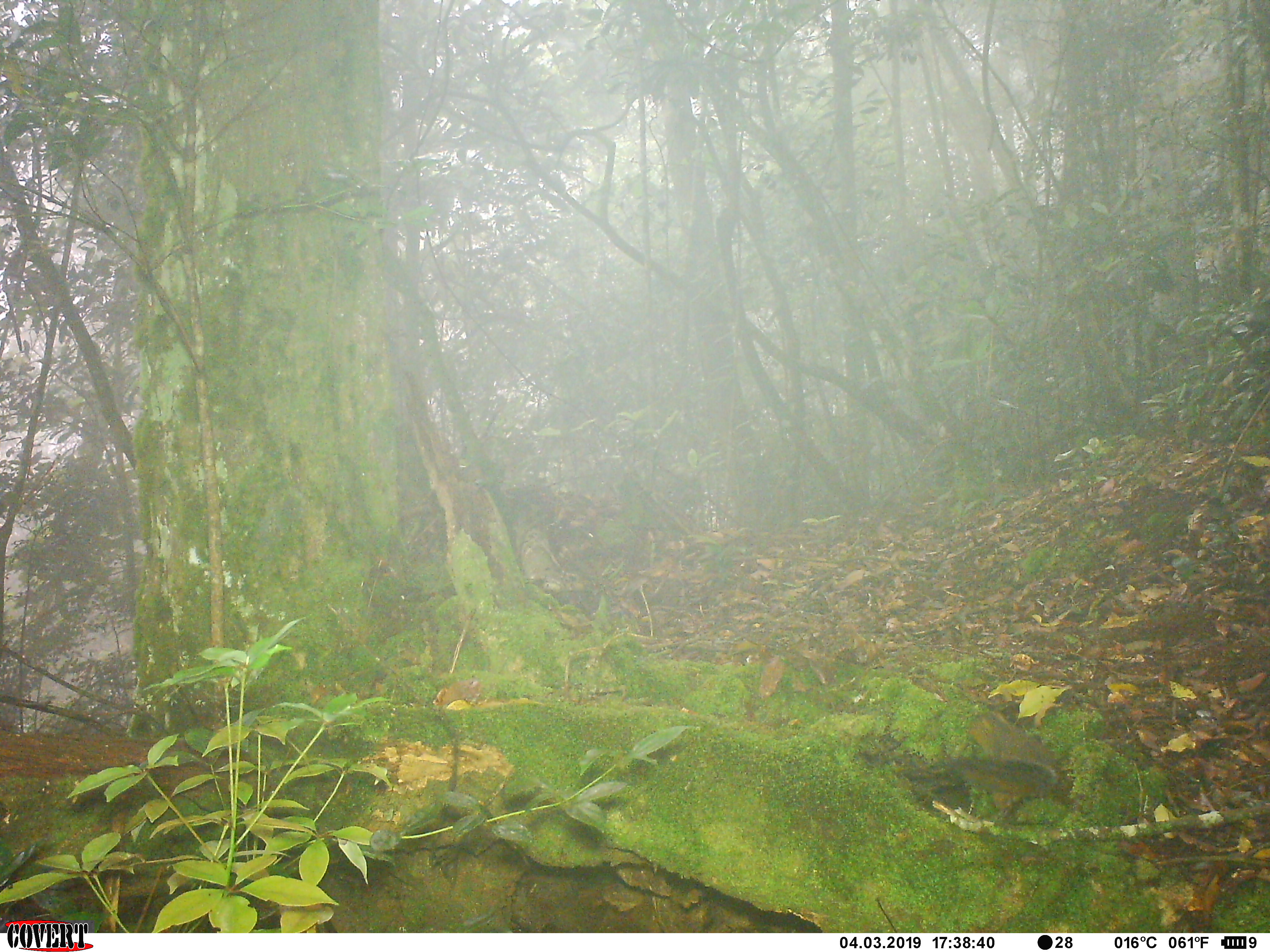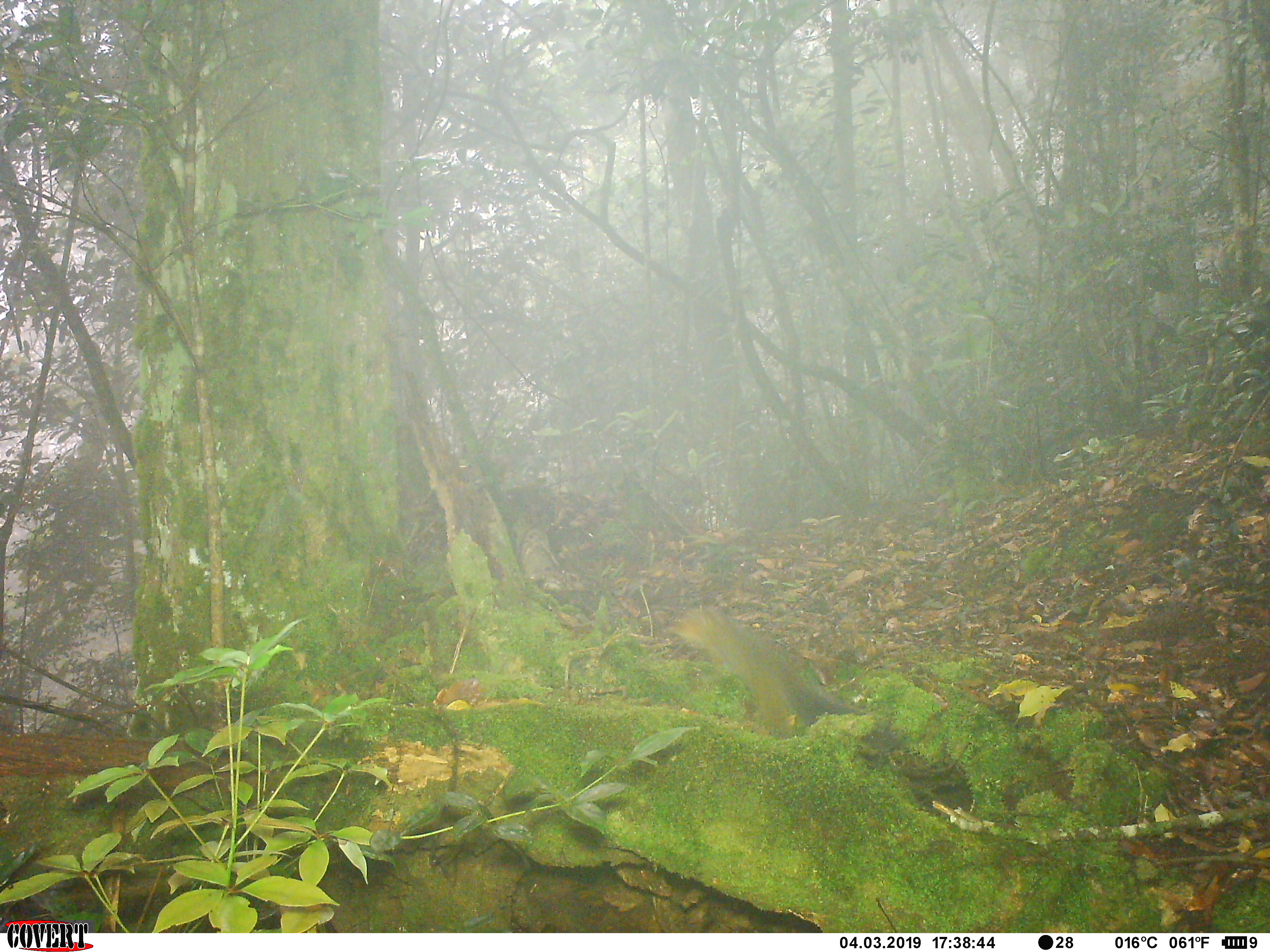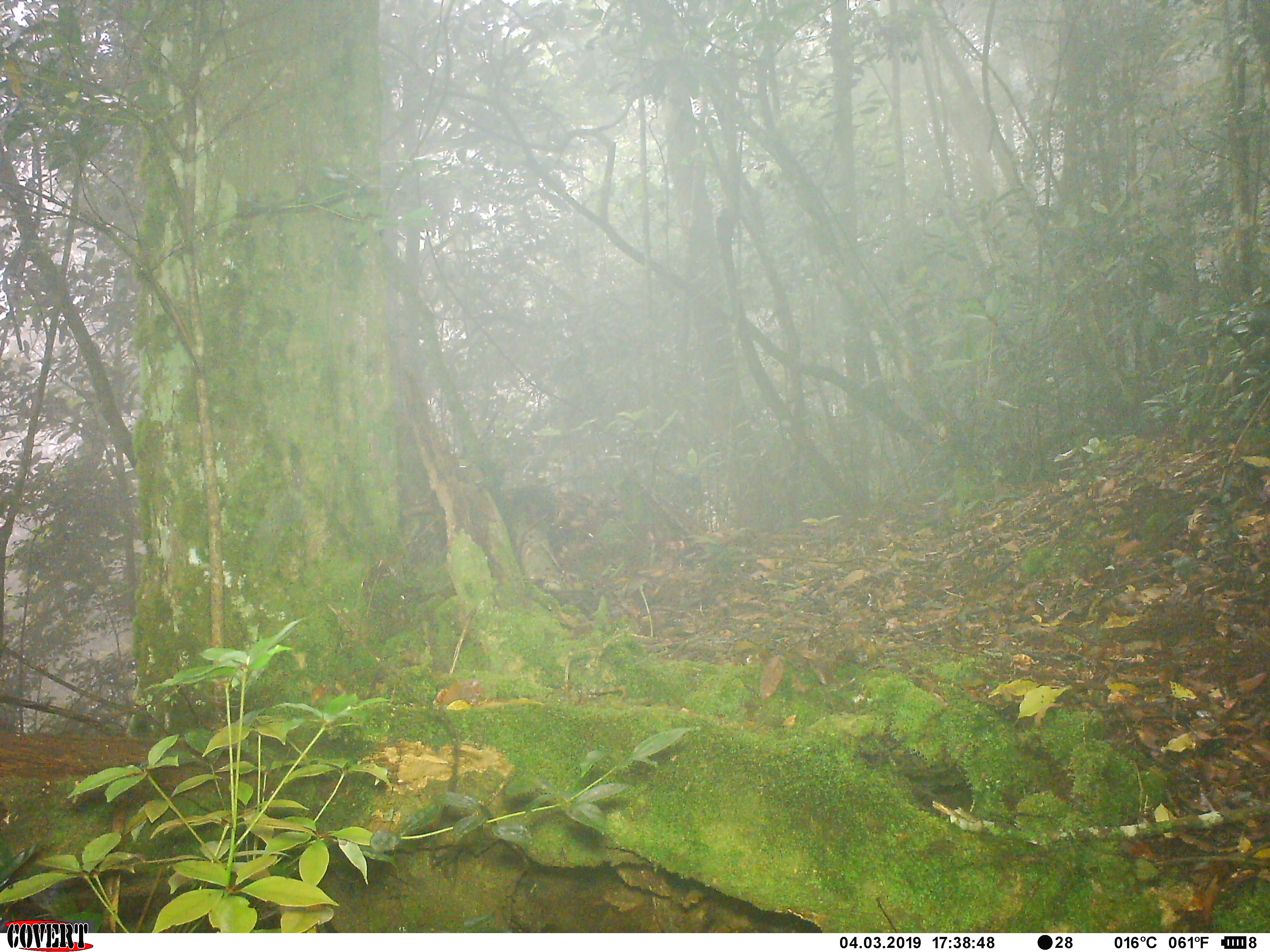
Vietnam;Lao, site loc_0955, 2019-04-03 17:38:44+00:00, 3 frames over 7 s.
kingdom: Animalia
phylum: Chordata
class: Mammalia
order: Rodentia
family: Sciuridae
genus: Dremomys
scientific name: Dremomys rufigenis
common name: red-cheeked squirrel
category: red cheeked squirrel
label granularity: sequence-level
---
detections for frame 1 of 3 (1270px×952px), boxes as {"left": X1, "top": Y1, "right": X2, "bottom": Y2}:
red cheeked squirrel: {"left": 945, "top": 710, "right": 1060, "bottom": 821}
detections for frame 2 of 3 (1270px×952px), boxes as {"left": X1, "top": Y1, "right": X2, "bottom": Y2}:
red cheeked squirrel: {"left": 663, "top": 602, "right": 873, "bottom": 736}